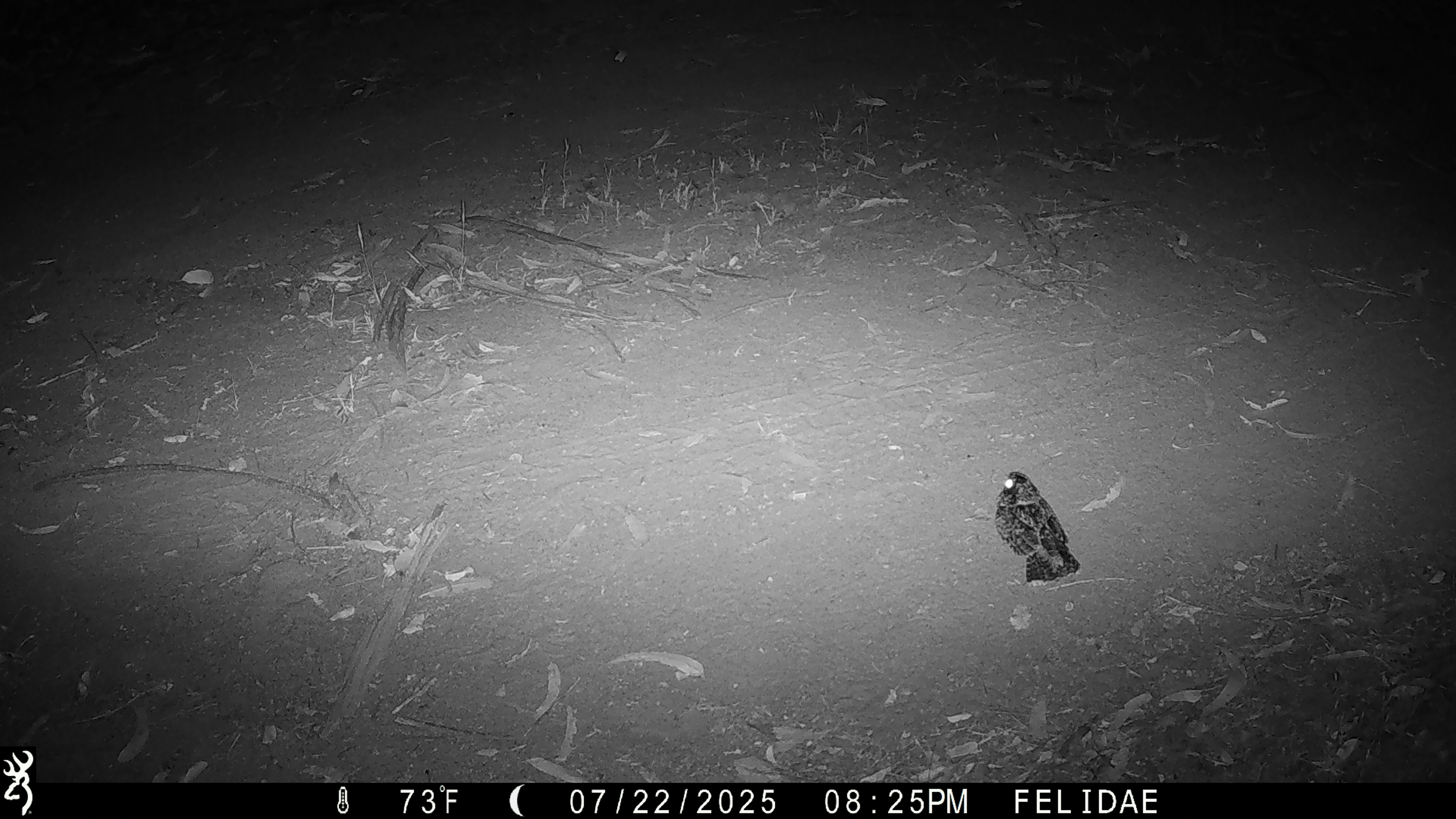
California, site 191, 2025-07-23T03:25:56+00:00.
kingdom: Animalia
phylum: Chordata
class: Aves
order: Caprimulgiformes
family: Caprimulgidae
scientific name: Caprimulgidae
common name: nightjar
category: unknown nightjar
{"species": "unknown nightjar (nightjar) (Caprimulgidae)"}